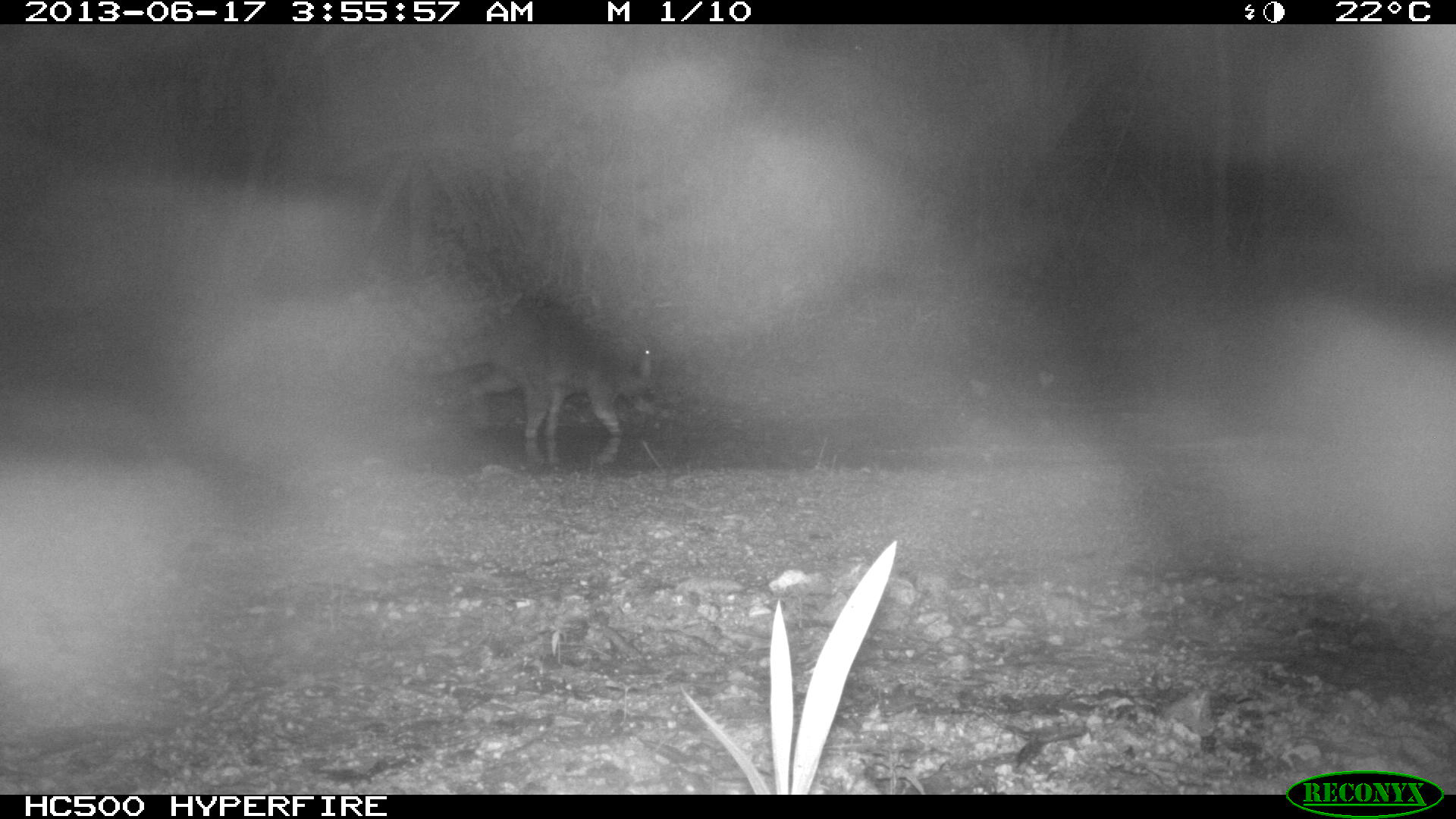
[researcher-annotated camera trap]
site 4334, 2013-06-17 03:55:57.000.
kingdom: Animalia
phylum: Chordata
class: Mammalia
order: Carnivora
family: Procyonidae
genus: Procyon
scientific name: Procyon lotor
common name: common raccoon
Procyon lotor (common raccoon), count 1.